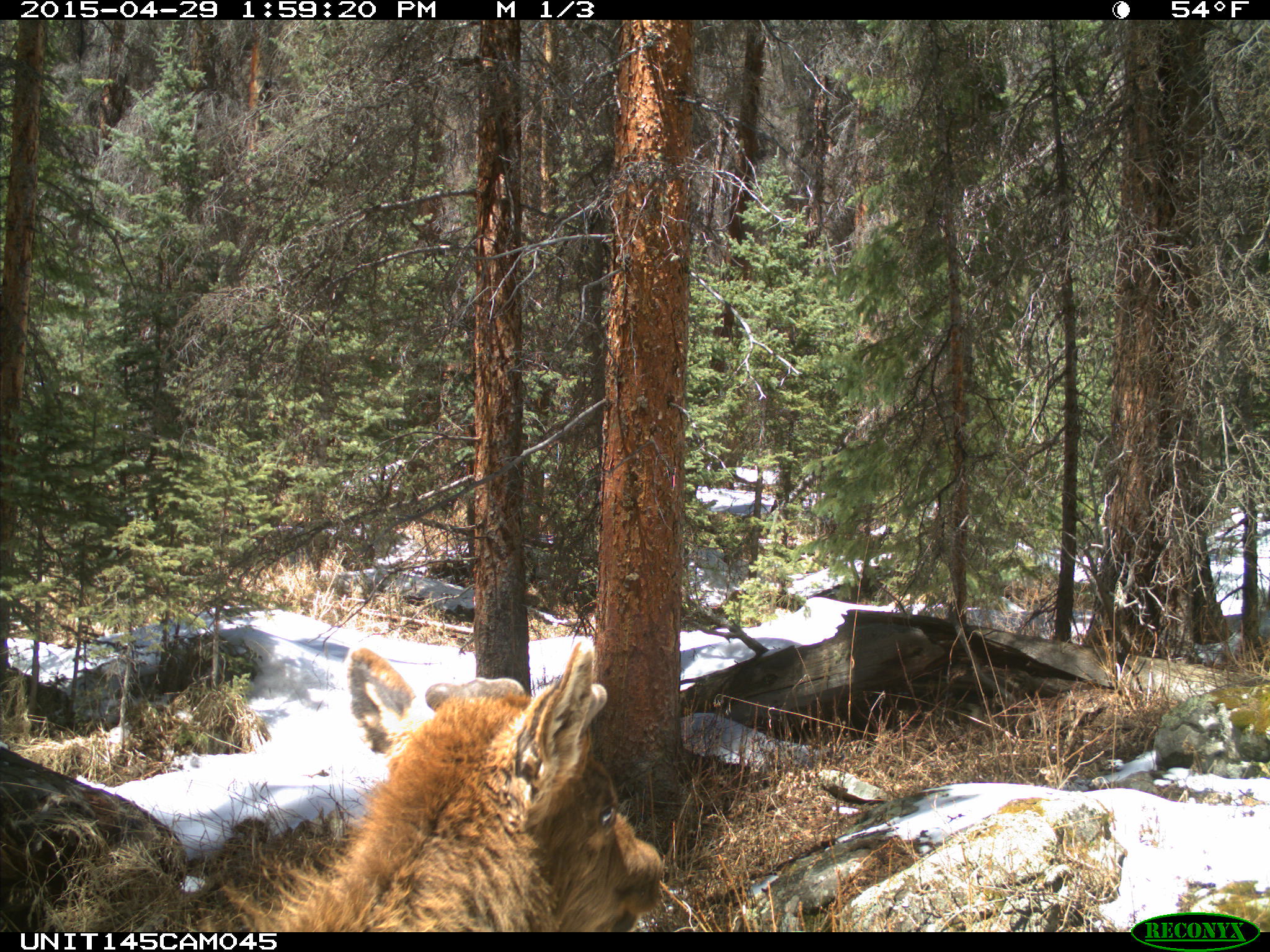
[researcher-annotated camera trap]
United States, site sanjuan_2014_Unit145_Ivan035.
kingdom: Animalia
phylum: Chordata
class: Mammalia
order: Artiodactyla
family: Cervidae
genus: Cervus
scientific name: Cervus elaphus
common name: red deer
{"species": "Cervus elaphus (red deer)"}